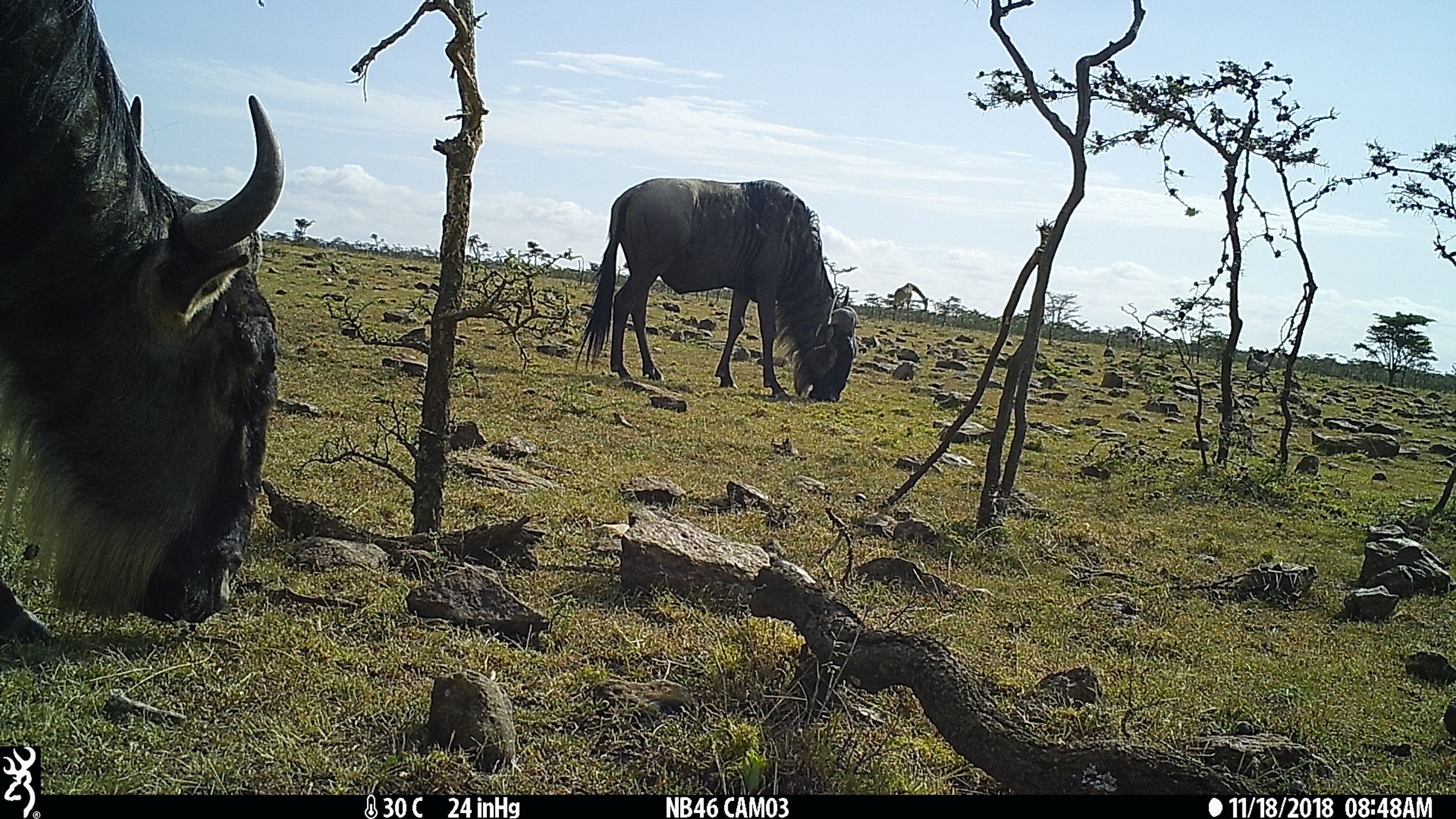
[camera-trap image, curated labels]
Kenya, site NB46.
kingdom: Animalia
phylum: Chordata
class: Mammalia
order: Artiodactyla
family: Bovidae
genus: Connochaetes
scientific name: Connochaetes taurinus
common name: blue wildebeest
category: wildebeest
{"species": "wildebeest (blue wildebeest) (Connochaetes taurinus)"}